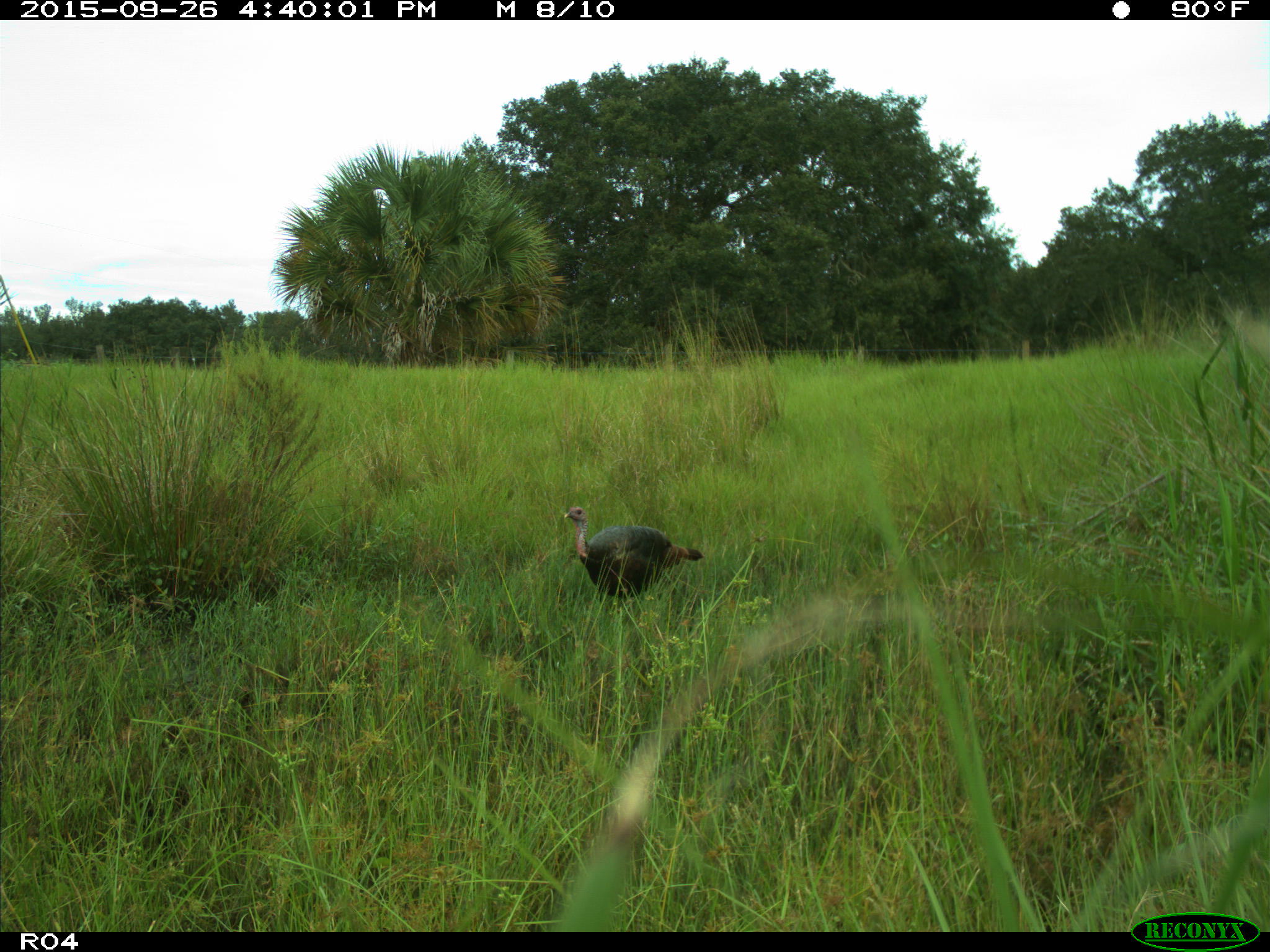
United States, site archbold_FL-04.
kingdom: Animalia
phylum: Chordata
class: Aves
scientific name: Aves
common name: birds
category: unidentified bird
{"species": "unidentified bird (birds) (Aves)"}